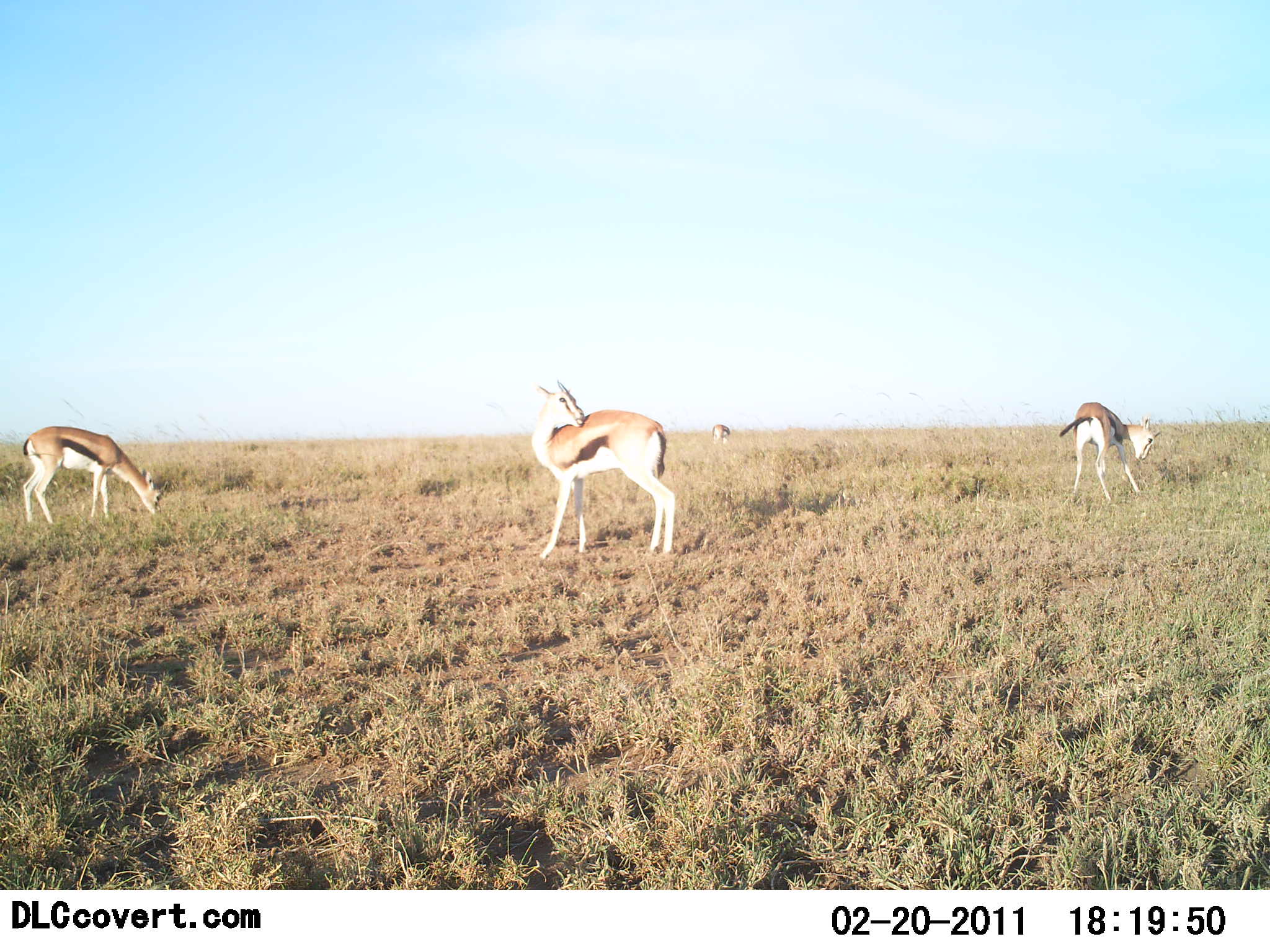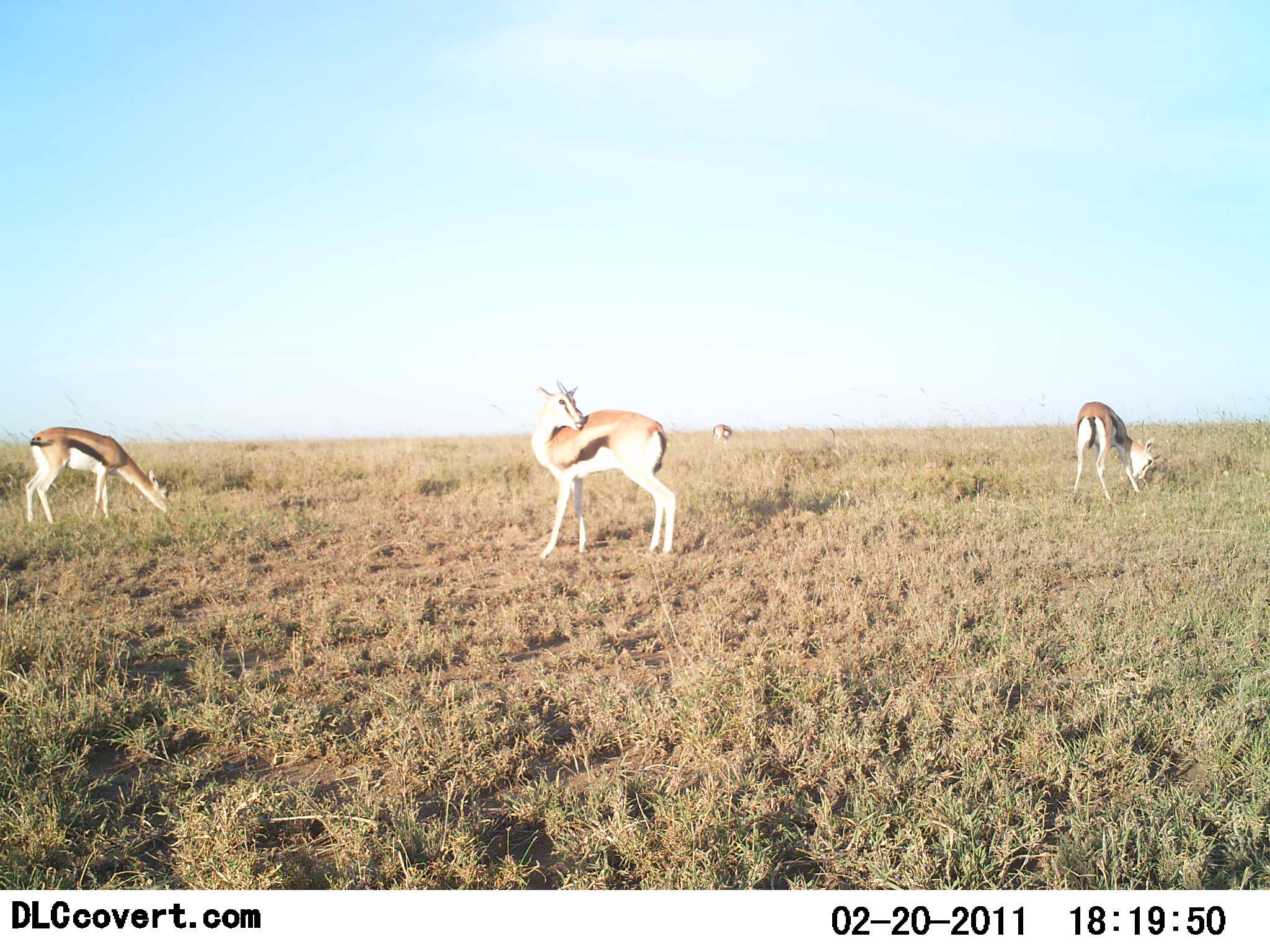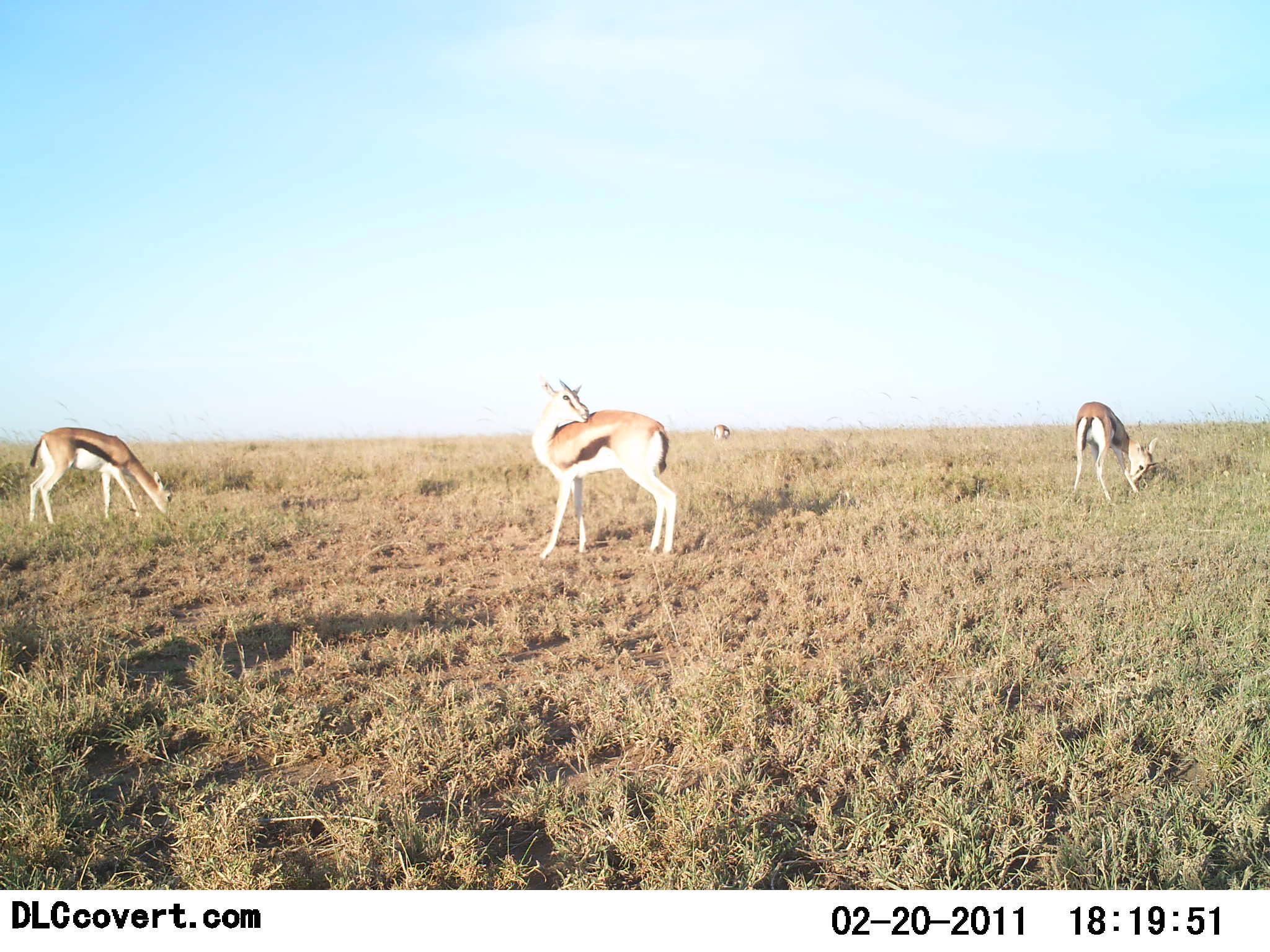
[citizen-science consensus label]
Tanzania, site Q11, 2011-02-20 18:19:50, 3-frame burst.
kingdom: Animalia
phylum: Chordata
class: Mammalia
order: Artiodactyla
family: Bovidae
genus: Eudorcas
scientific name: Eudorcas thomsonii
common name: thomson's gazelle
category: gazellethomsons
Gazellethomsons (thomson's gazelle) (Eudorcas thomsonii), count 4. Behavior (volunteer vote fractions): standing 64%, resting 7%, moving 7%, interacting 0%. Young present (vote fraction): 0%. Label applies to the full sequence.